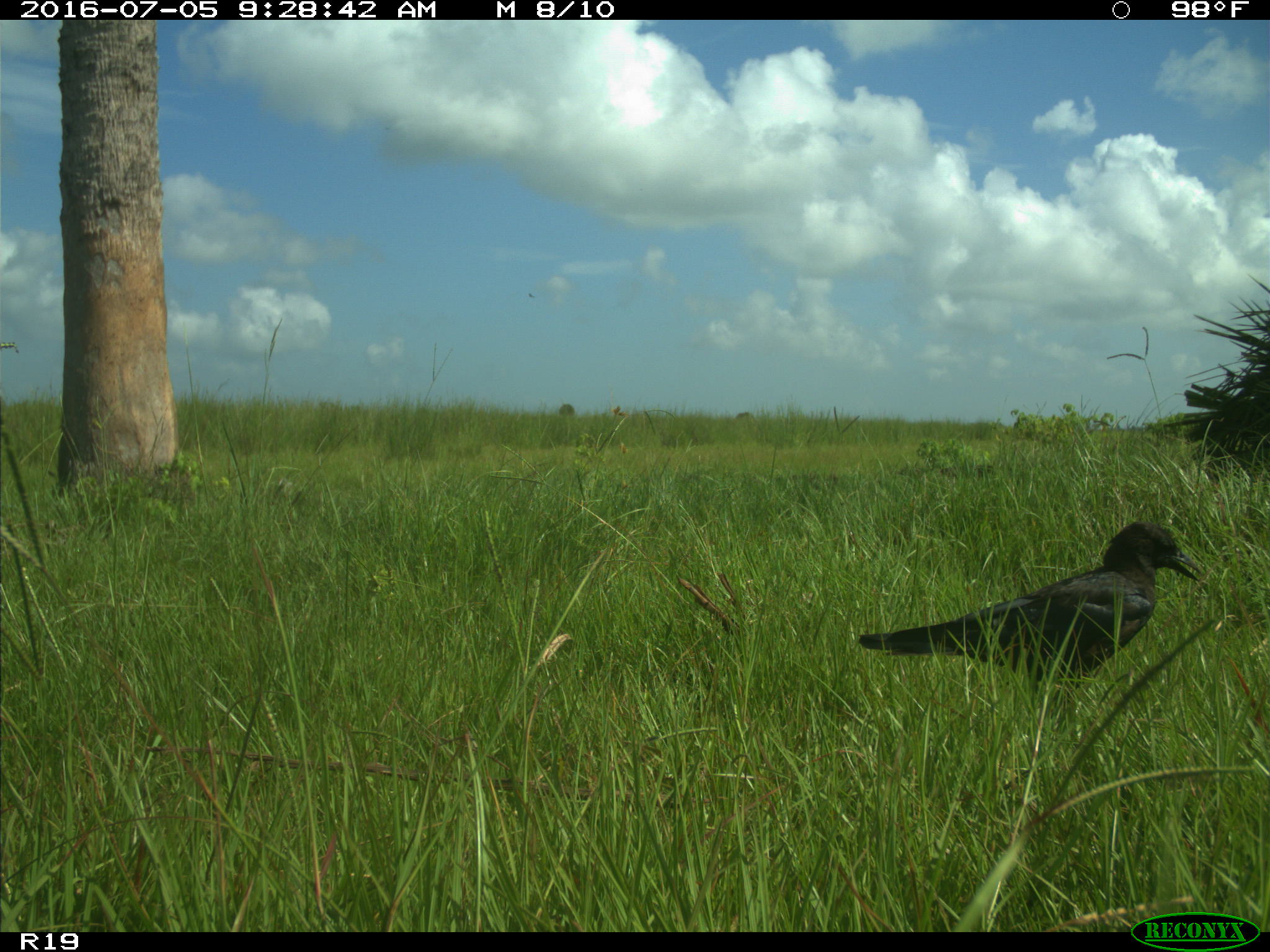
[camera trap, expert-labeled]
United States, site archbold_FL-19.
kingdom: Animalia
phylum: Chordata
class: Aves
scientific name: Aves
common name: birds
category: unidentified bird